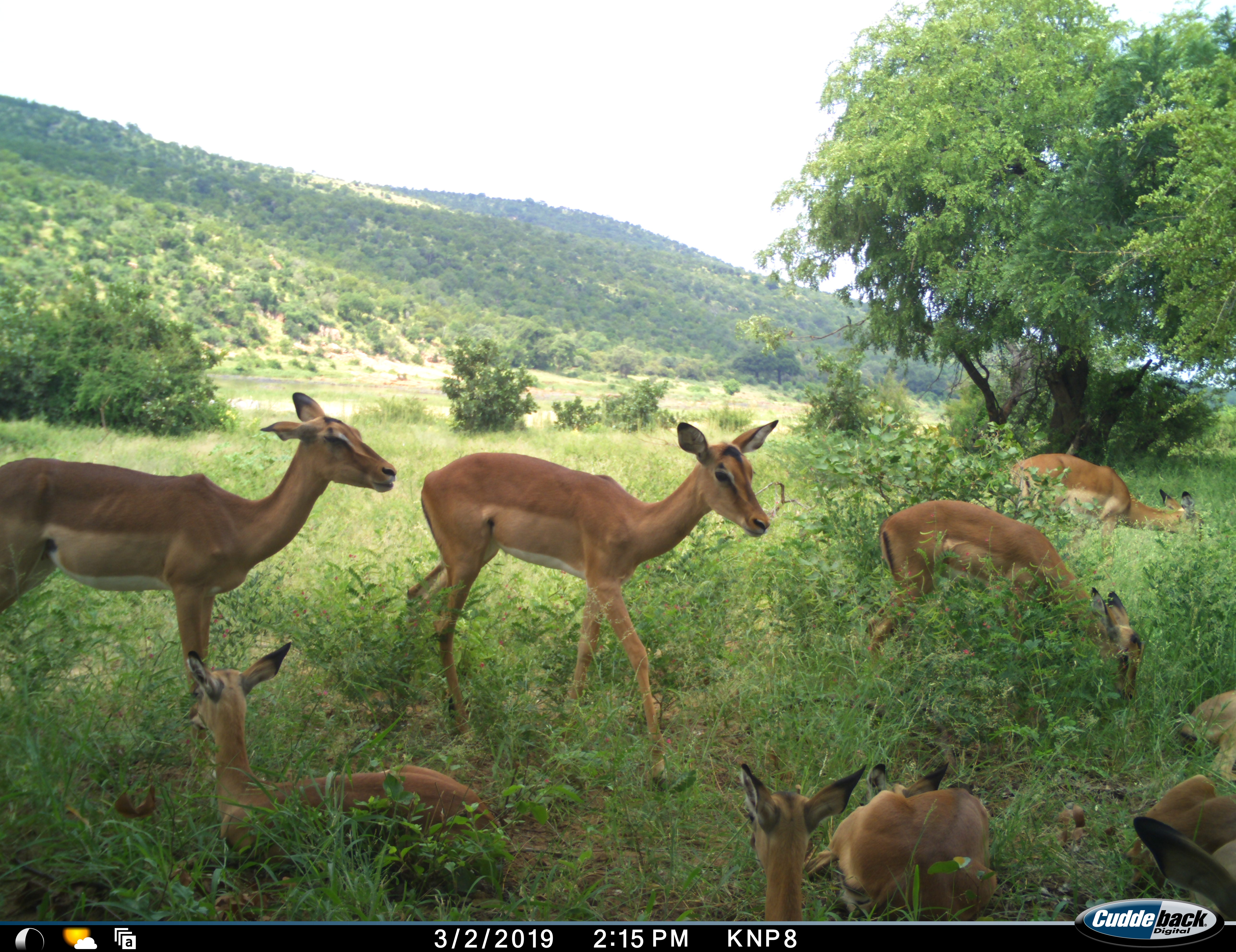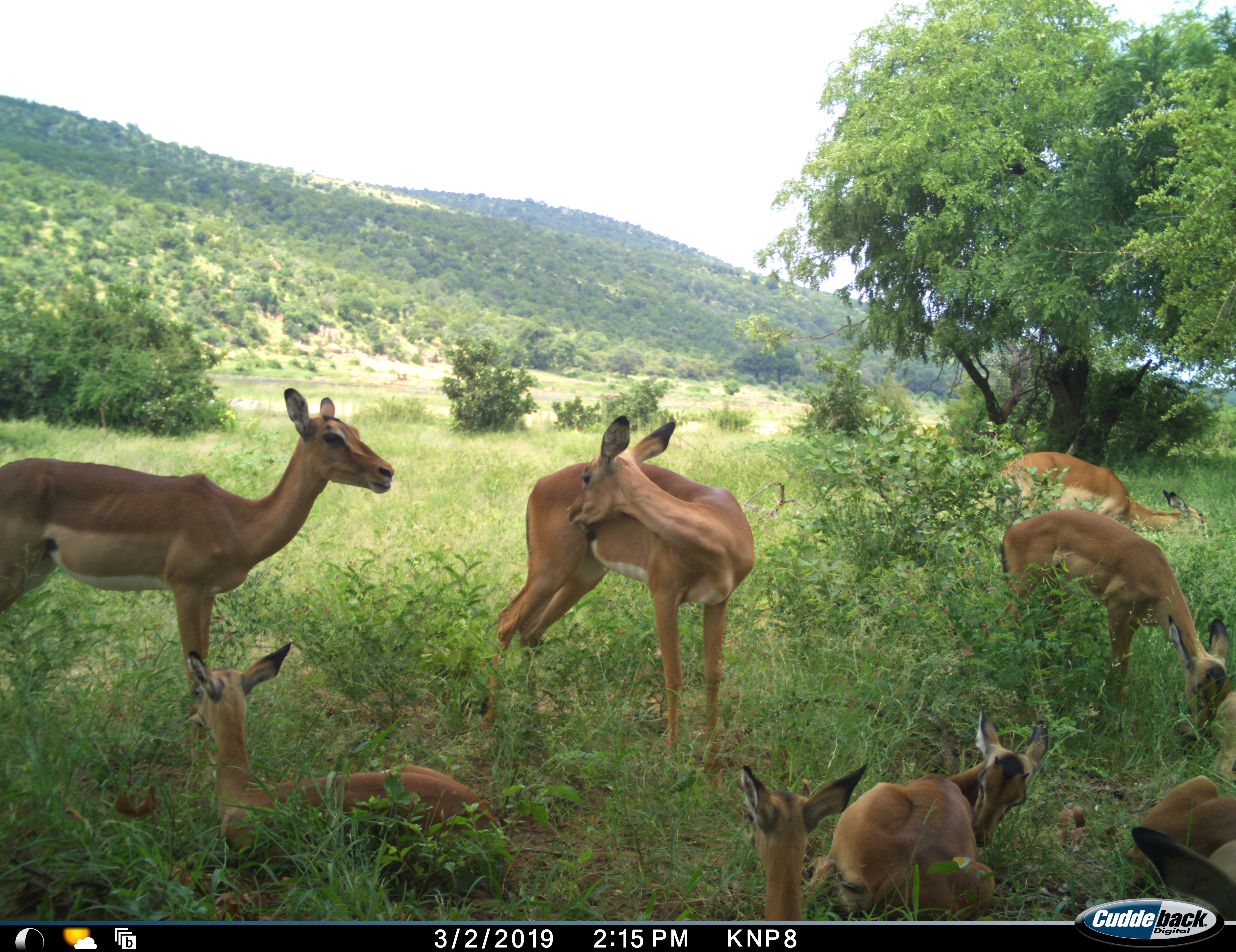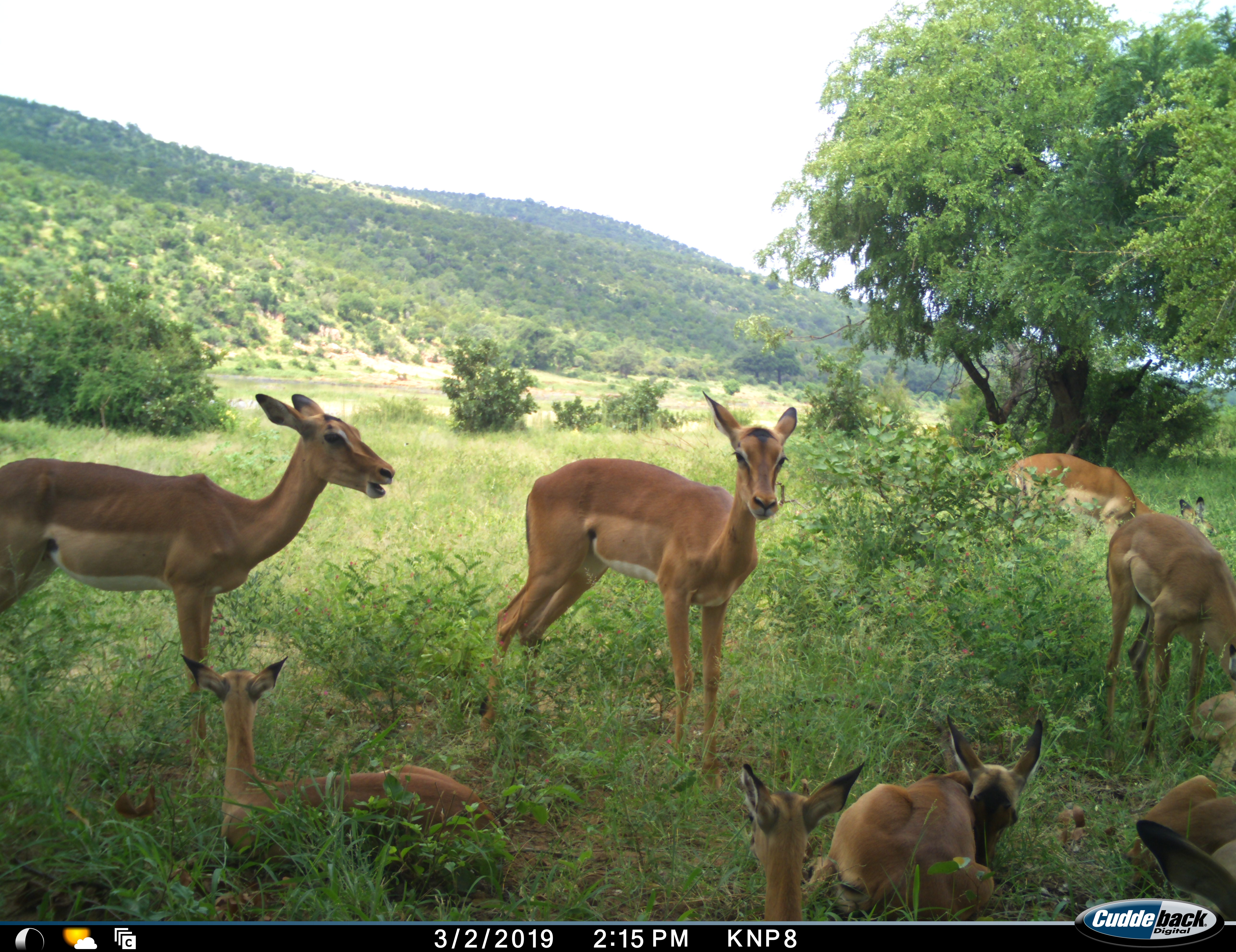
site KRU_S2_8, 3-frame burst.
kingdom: Animalia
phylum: Chordata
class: Mammalia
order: Artiodactyla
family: Bovidae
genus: Aepyceros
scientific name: Aepyceros melampus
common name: impala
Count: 9.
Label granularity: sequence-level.